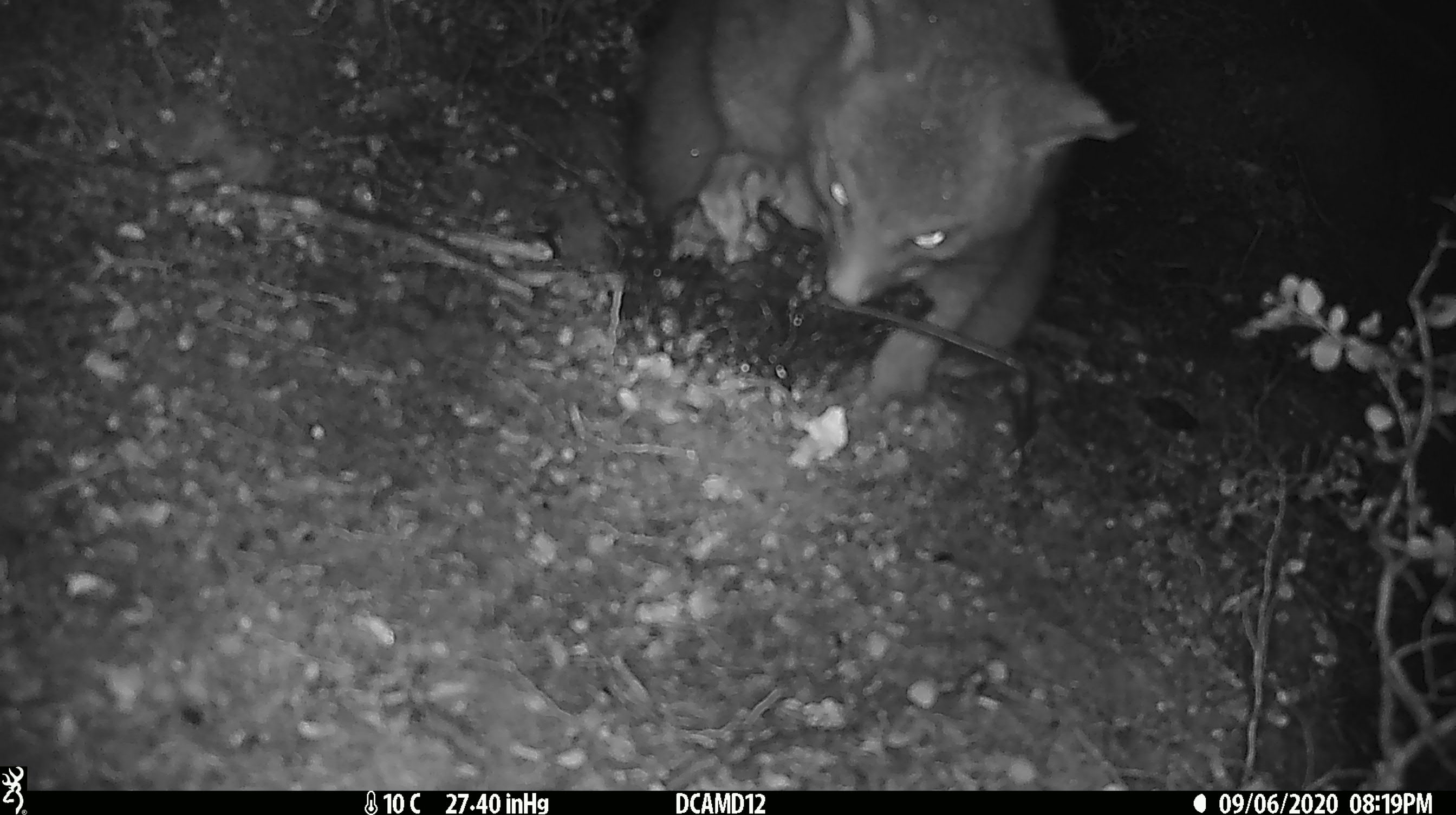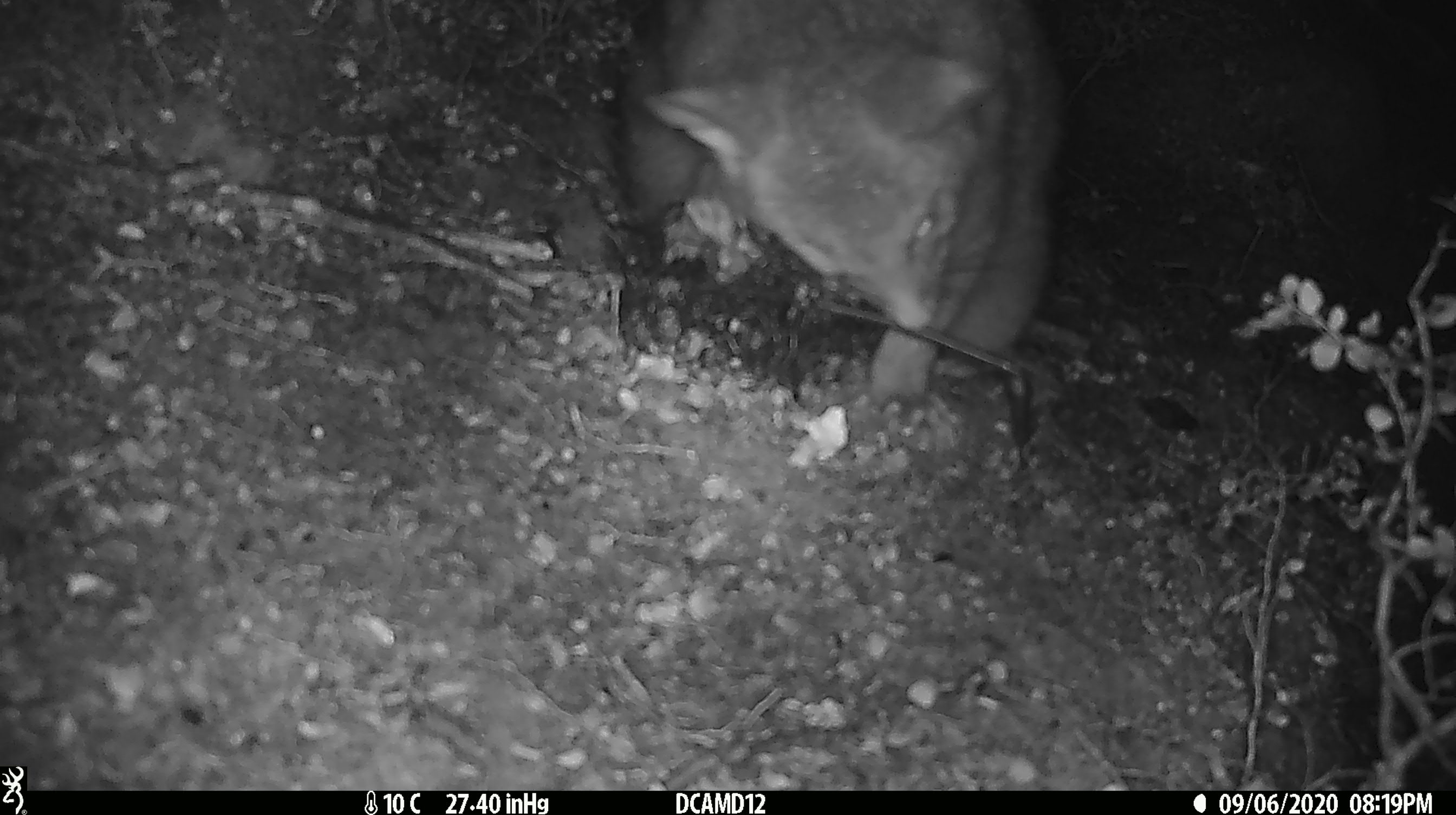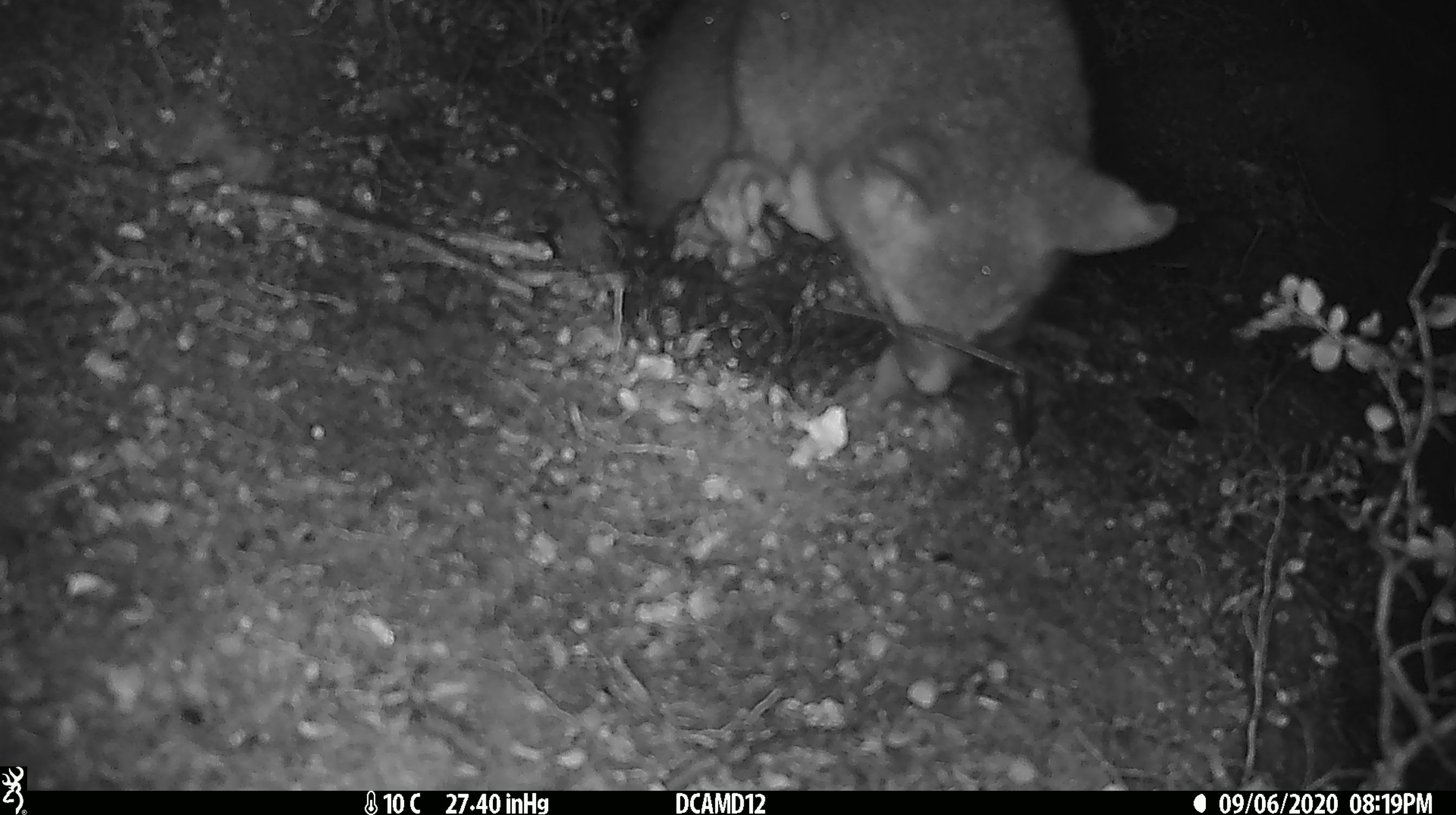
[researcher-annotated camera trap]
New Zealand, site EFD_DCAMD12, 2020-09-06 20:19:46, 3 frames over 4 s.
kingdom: Animalia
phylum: Chordata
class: Mammalia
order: Diprotodontia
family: Phalangeridae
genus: Trichosurus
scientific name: Trichosurus vulpecula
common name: common brushtail possum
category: possum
Possum (common brushtail possum) (Trichosurus vulpecula).